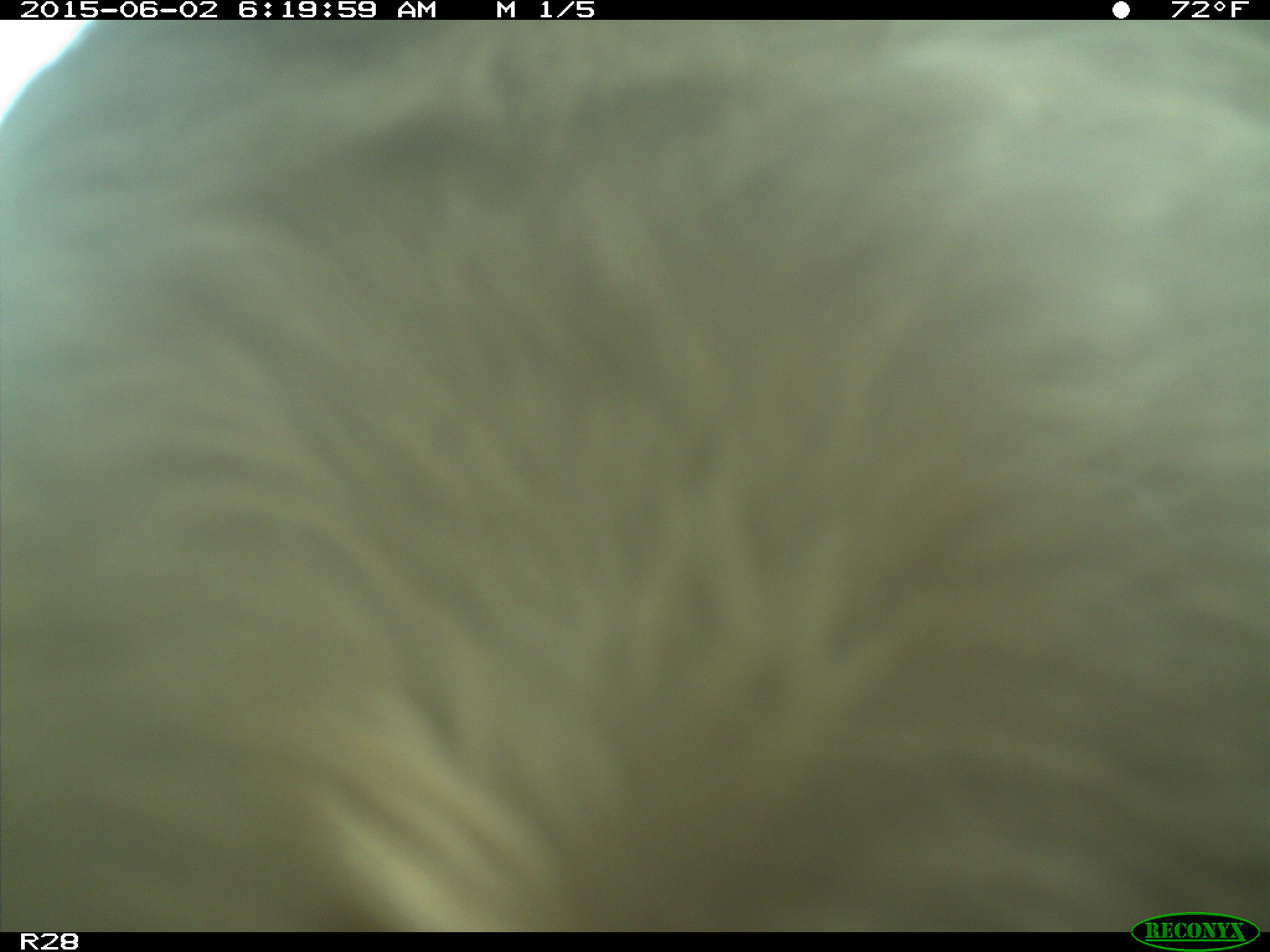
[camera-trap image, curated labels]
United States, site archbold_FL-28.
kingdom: Animalia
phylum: Chordata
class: Mammalia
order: Artiodactyla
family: Bovidae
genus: Bos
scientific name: Bos taurus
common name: domestic cow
Bos taurus (domestic cow).